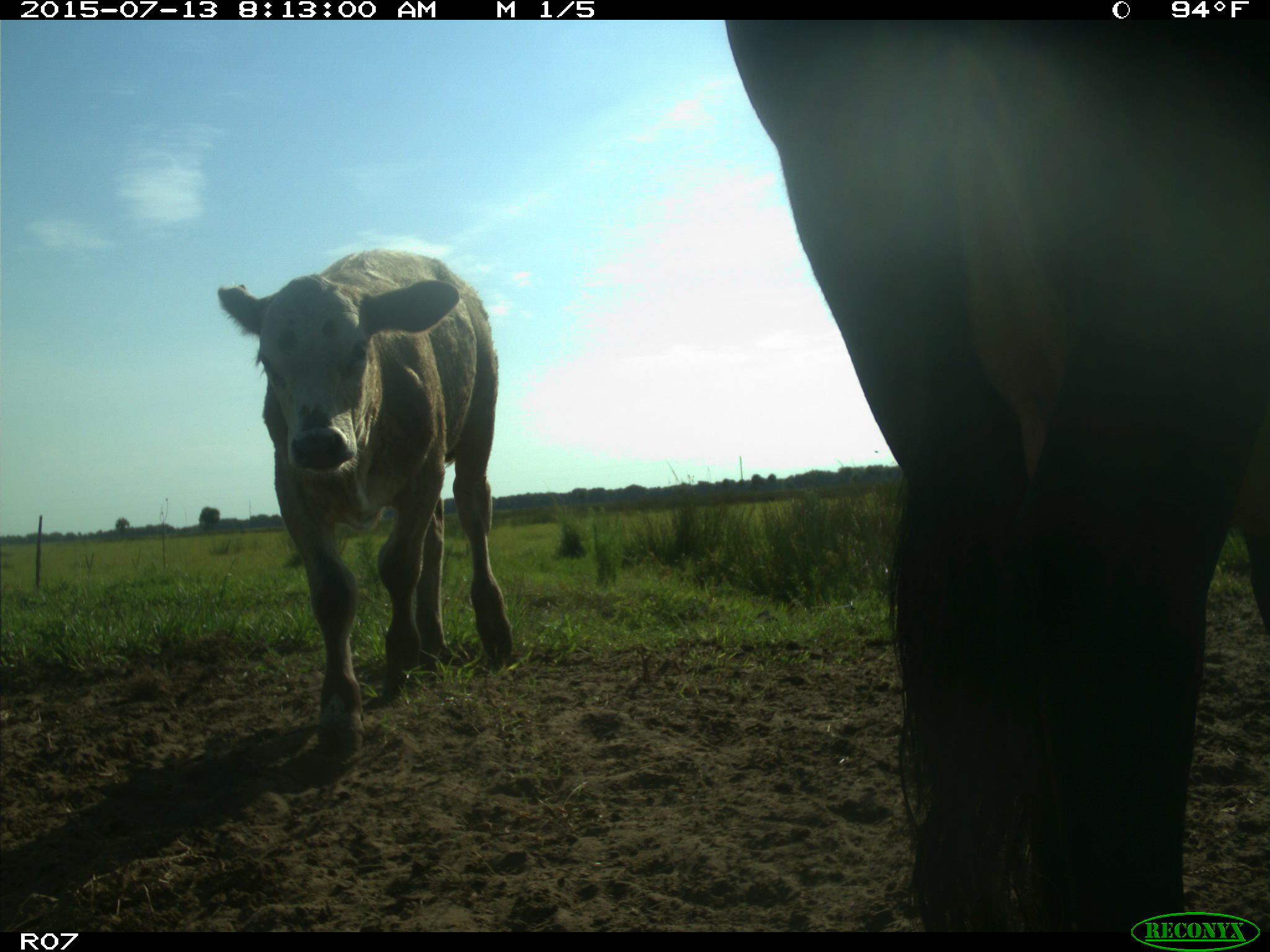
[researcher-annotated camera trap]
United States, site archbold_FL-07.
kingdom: Animalia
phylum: Chordata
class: Mammalia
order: Artiodactyla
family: Bovidae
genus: Bos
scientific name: Bos taurus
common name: domestic cow